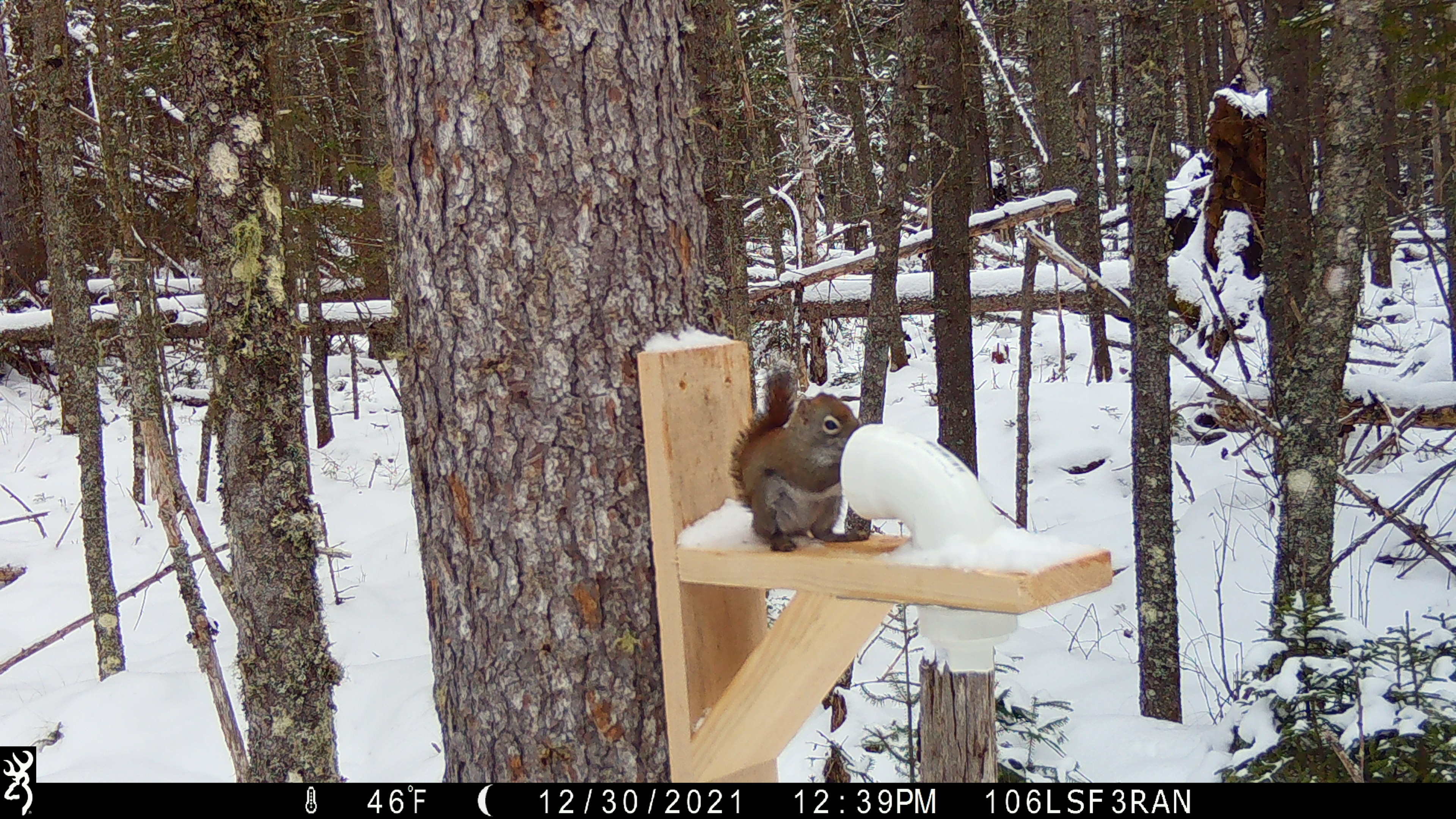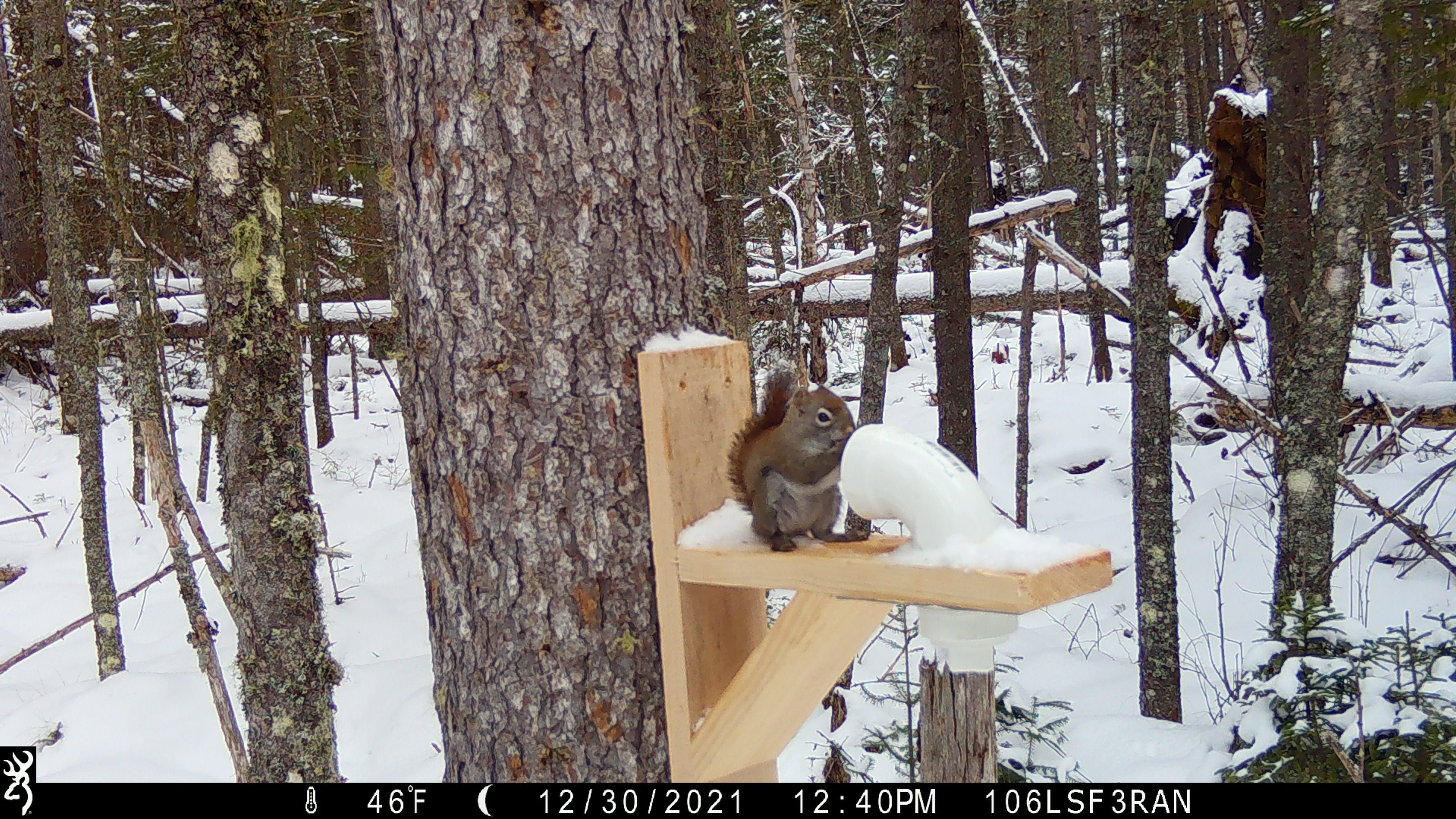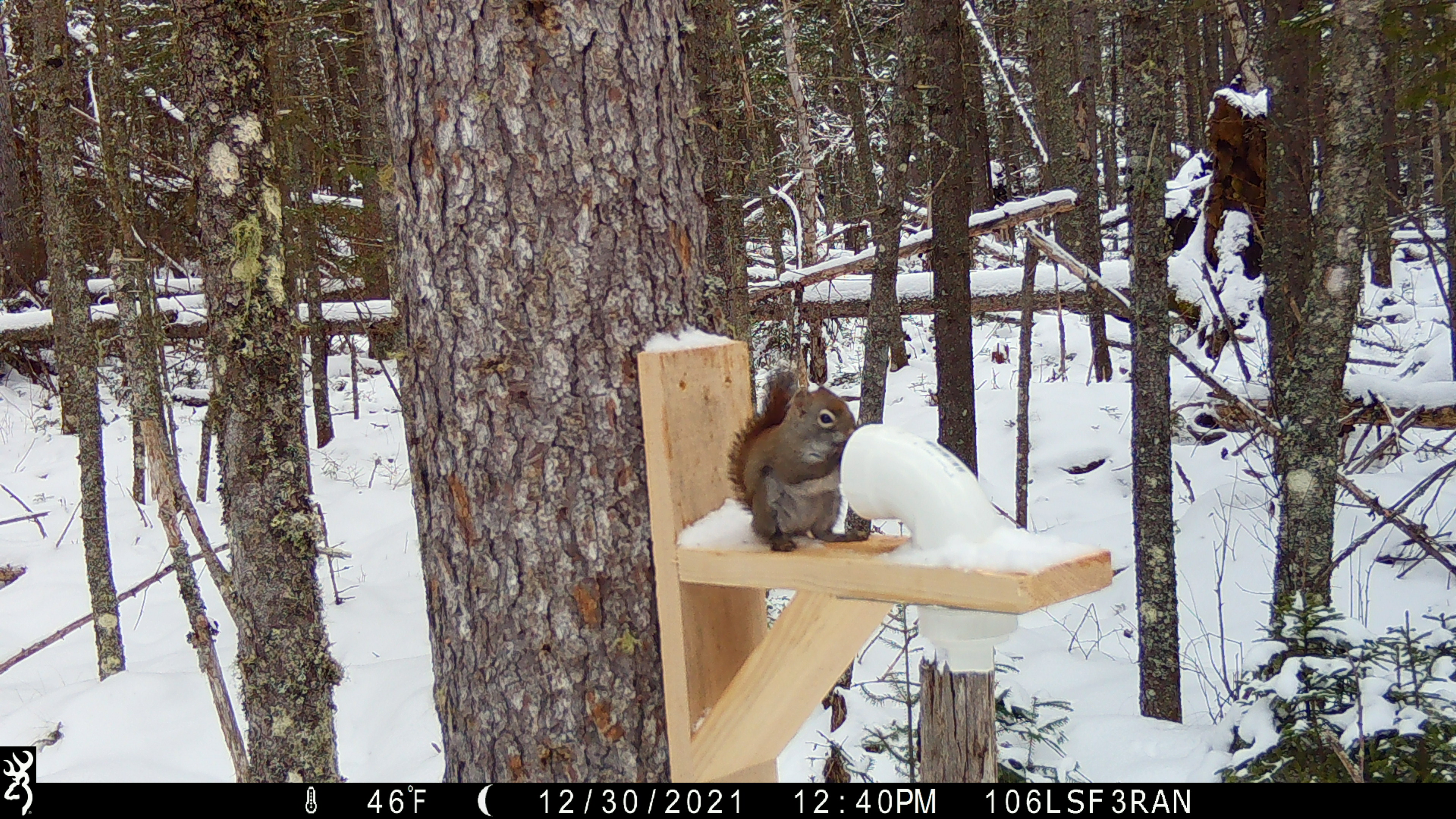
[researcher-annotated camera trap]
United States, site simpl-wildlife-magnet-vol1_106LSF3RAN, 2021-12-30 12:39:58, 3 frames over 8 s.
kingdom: Animalia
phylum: Chordata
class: Mammalia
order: Rodentia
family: Sciuridae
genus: Tamiasciurus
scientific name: Tamiasciurus hudsonicus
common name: red squirrel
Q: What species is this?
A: Red squirrel (Tamiasciurus hudsonicus).